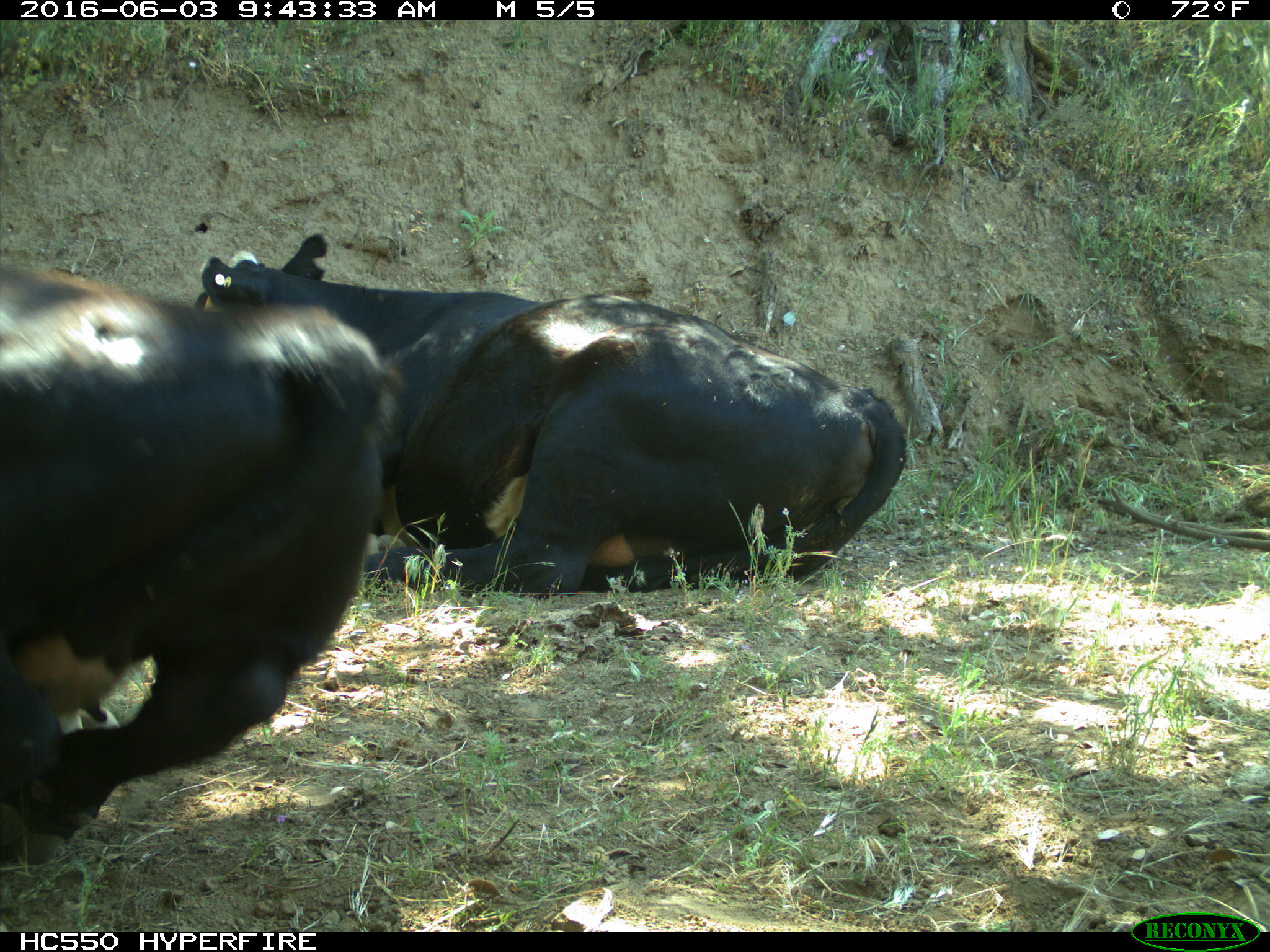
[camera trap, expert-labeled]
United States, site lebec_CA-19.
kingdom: Animalia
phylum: Chordata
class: Mammalia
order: Artiodactyla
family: Bovidae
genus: Bos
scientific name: Bos taurus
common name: domestic cow